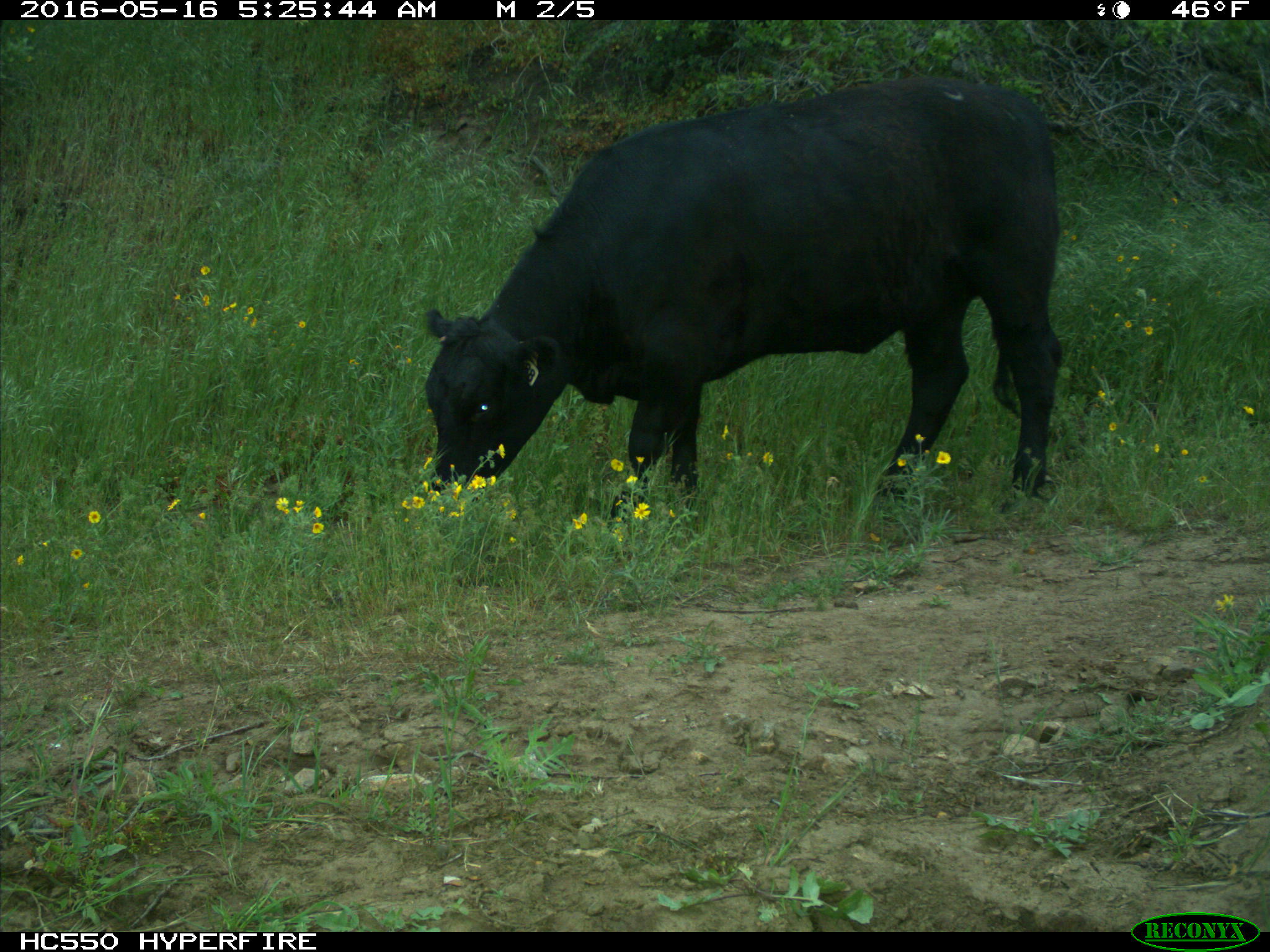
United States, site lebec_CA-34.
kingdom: Animalia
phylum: Chordata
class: Mammalia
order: Artiodactyla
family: Bovidae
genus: Bos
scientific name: Bos taurus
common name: domestic cow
Bos taurus (domestic cow).